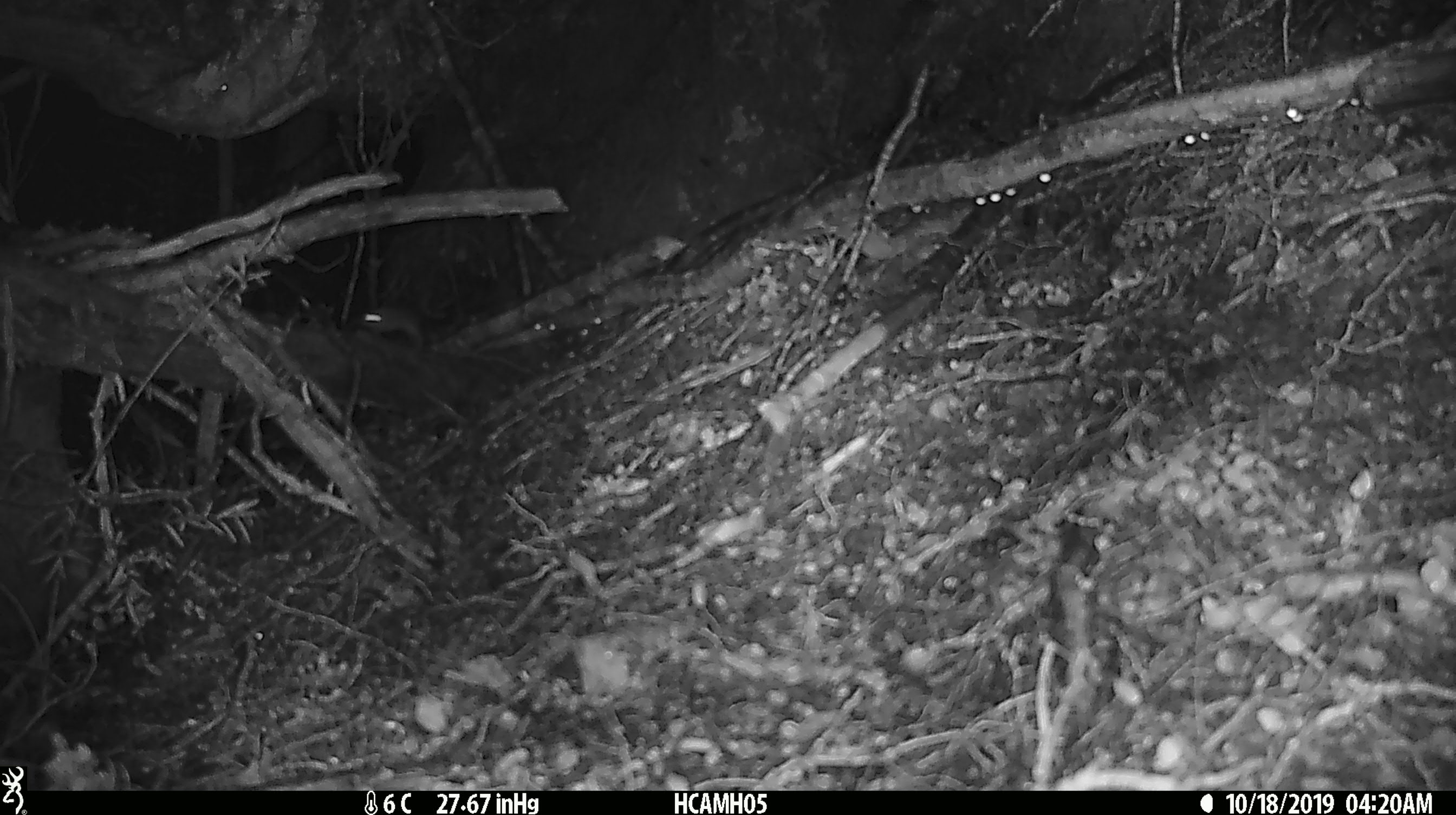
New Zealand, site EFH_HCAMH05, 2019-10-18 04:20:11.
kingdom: Animalia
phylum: Chordata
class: Mammalia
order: Rodentia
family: Muridae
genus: Mus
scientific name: Mus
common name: mouse